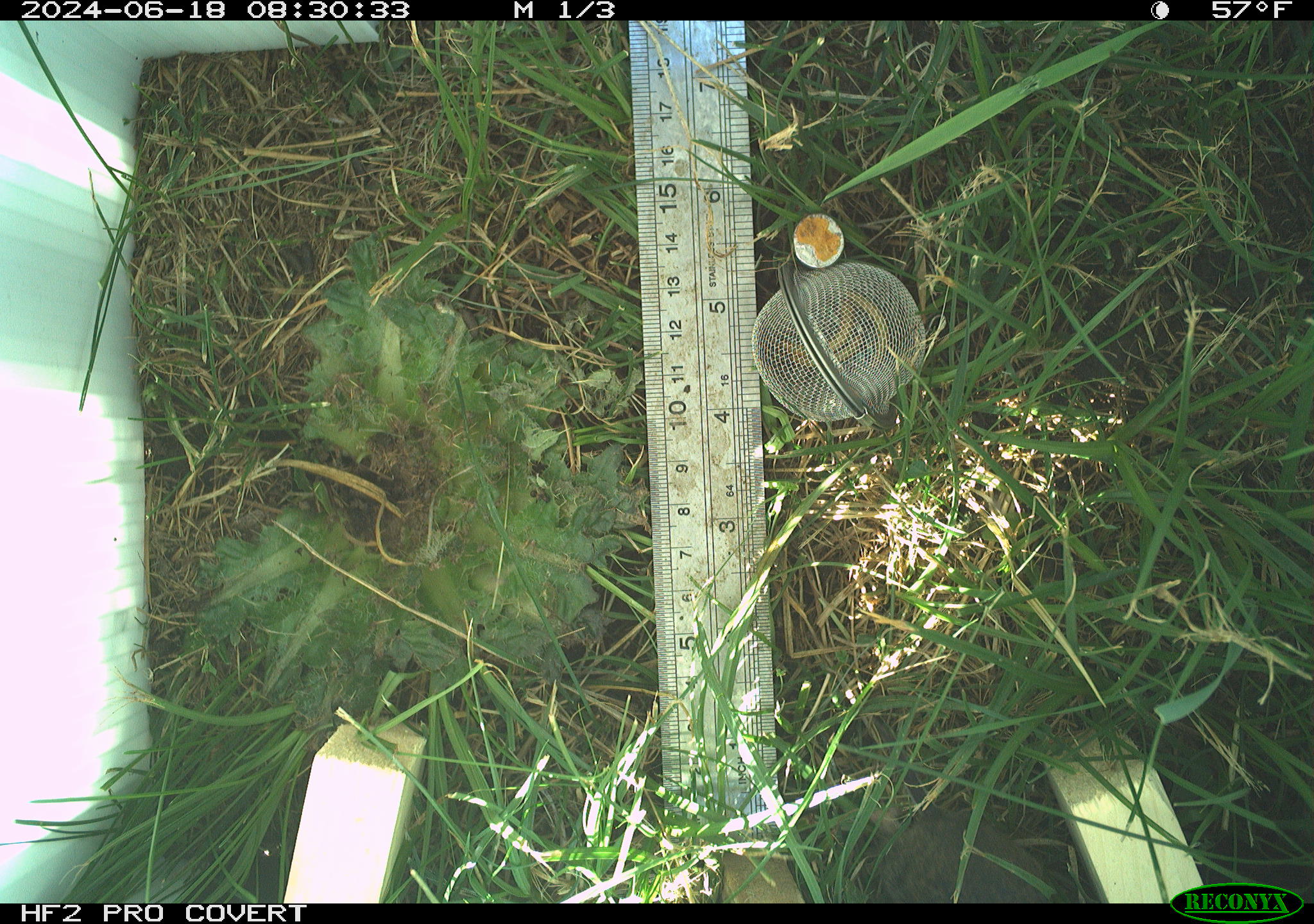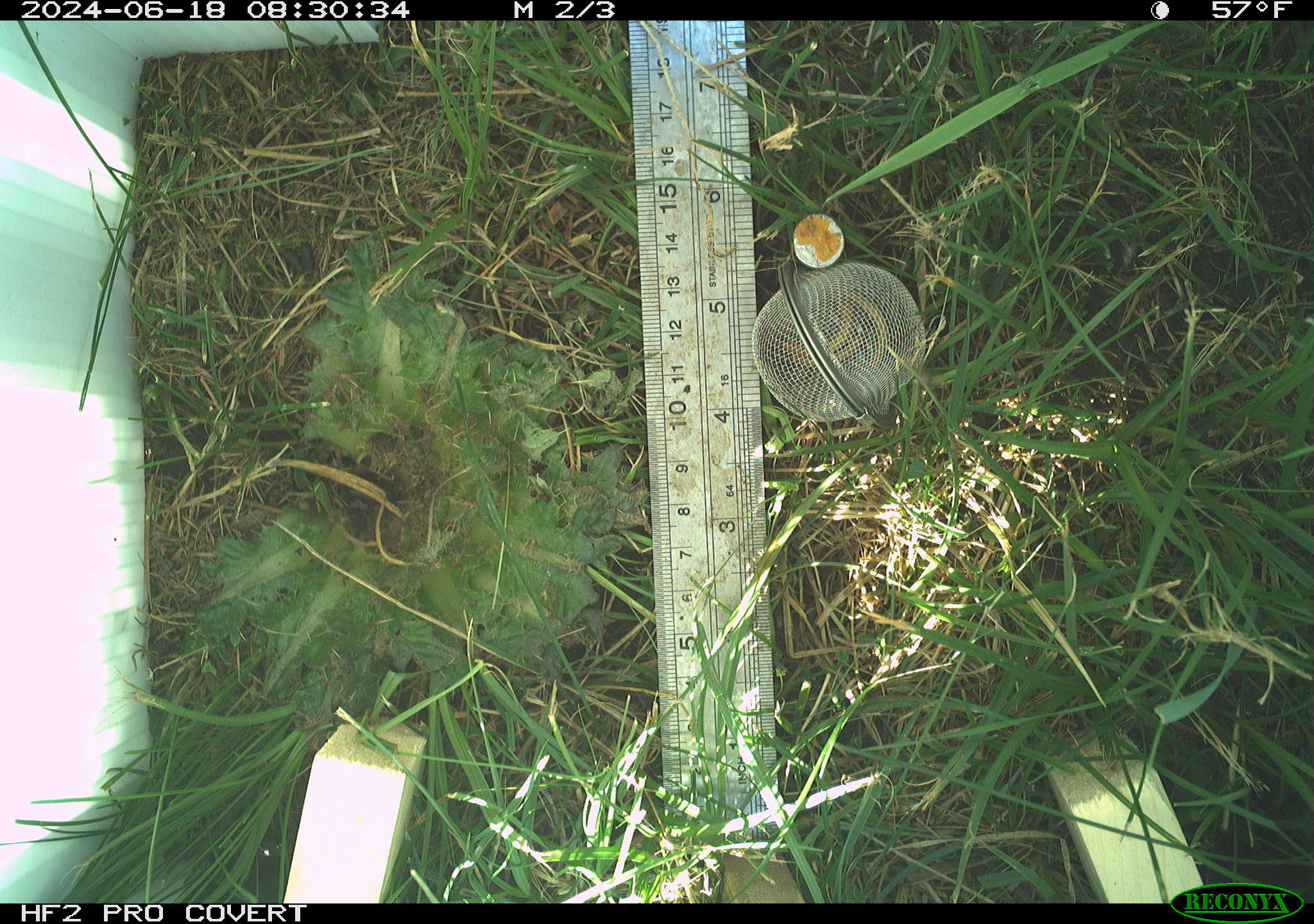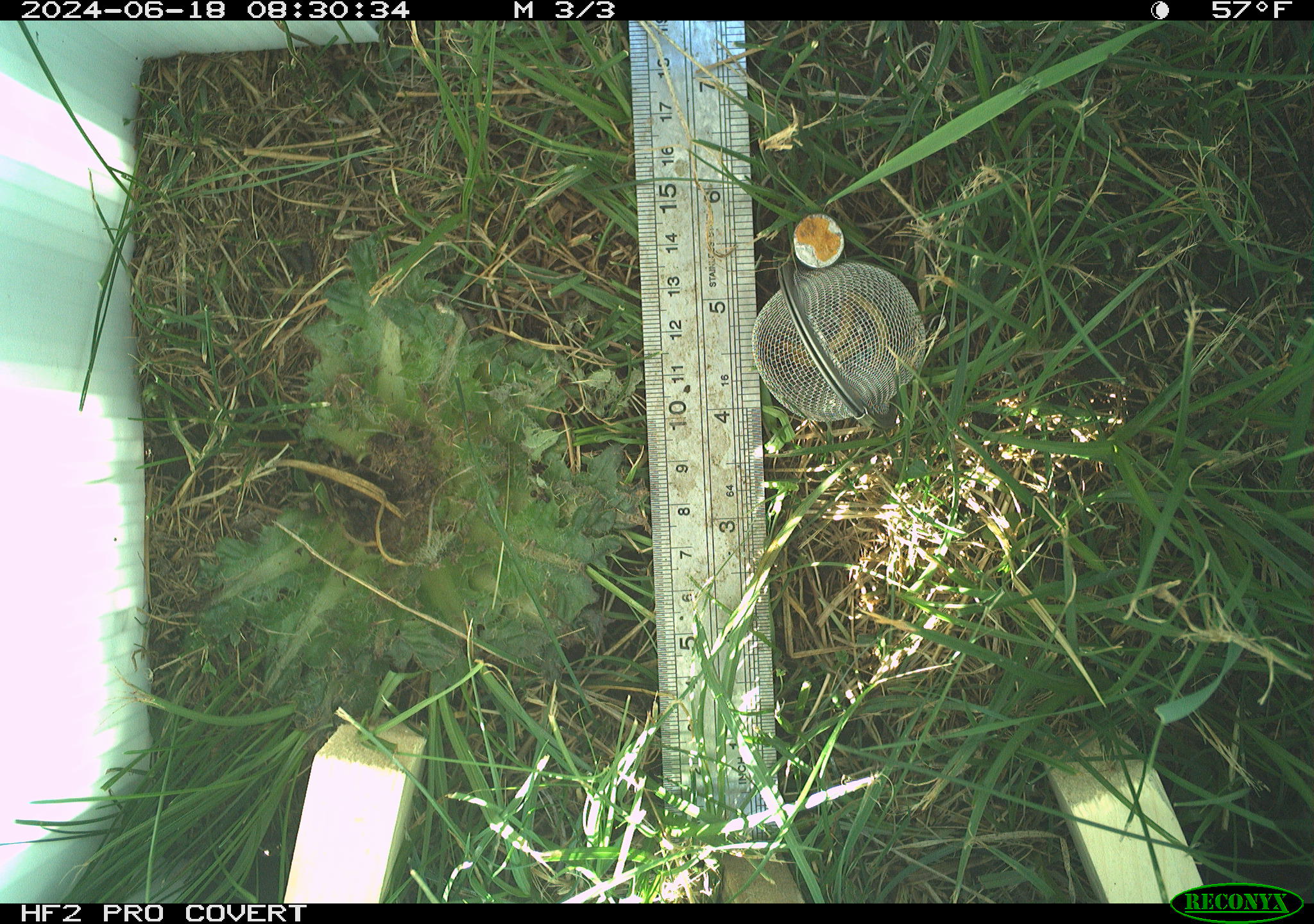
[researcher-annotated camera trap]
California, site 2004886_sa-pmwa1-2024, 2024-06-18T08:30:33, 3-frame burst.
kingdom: Animalia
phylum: Chordata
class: Mammalia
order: Rodentia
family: Cricetidae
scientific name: Arvicolinae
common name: voles, lemmings, and muskrats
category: arvicolinae subfamily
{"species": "arvicolinae subfamily (voles, lemmings, and muskrats) (Arvicolinae)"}